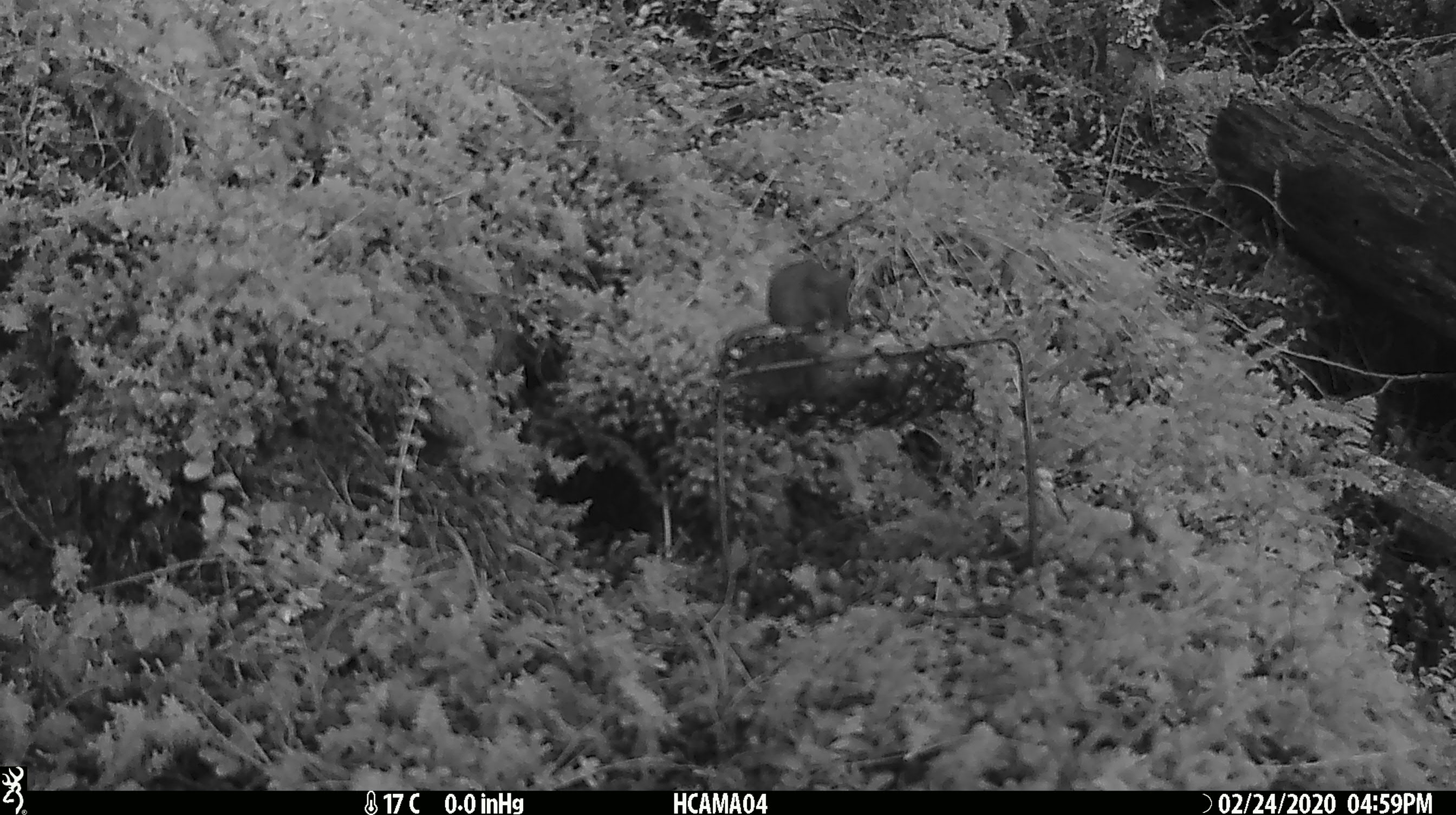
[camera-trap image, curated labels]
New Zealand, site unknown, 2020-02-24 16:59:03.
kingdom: Animalia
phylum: Chordata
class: Mammalia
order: Rodentia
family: Muridae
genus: Mus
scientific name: Mus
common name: mouse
Mouse (Mus).